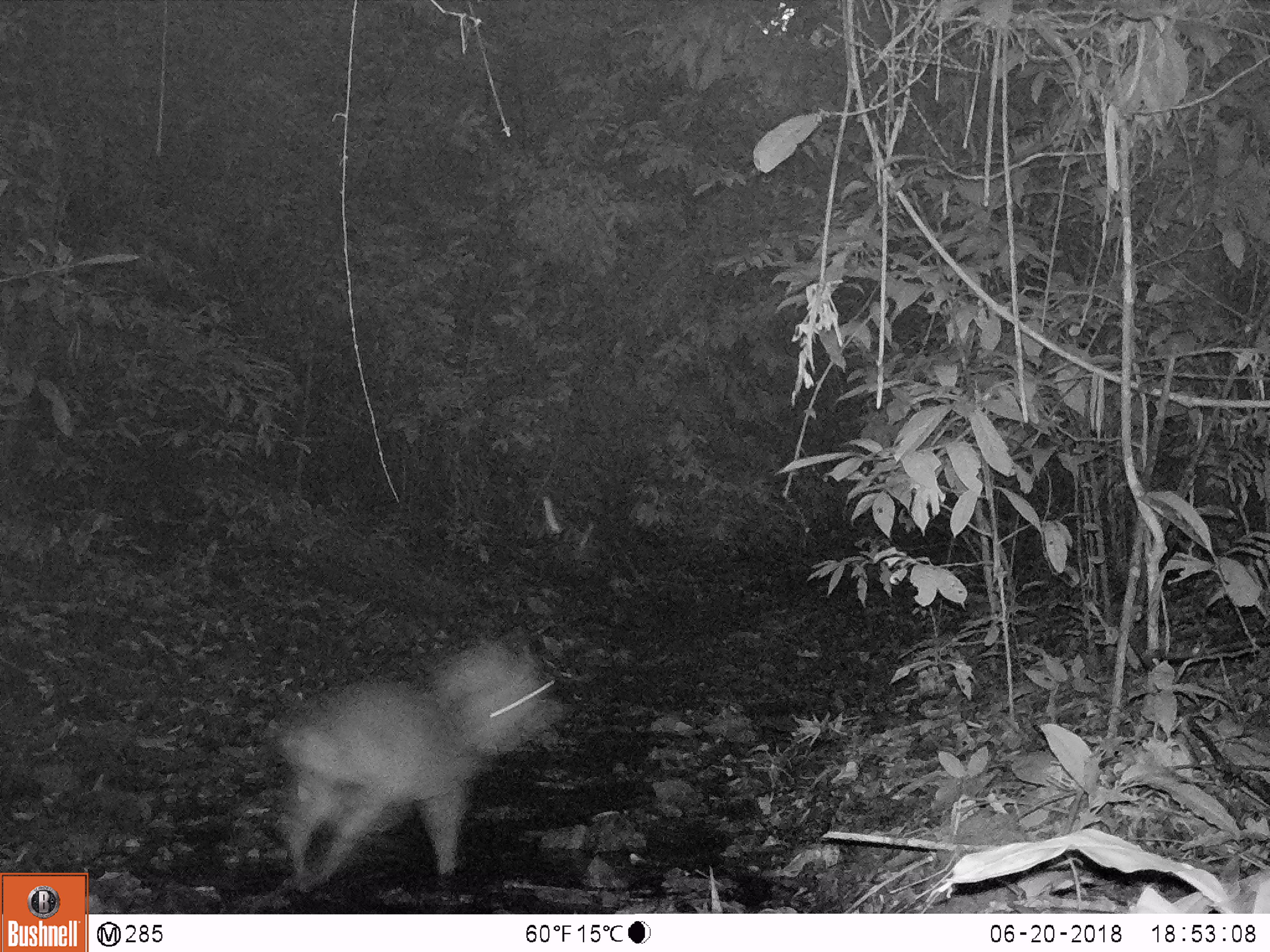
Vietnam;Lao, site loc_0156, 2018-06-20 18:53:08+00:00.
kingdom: Animalia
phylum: Chordata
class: Mammalia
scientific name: Mammalia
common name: mammal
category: unidentified mammal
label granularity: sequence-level